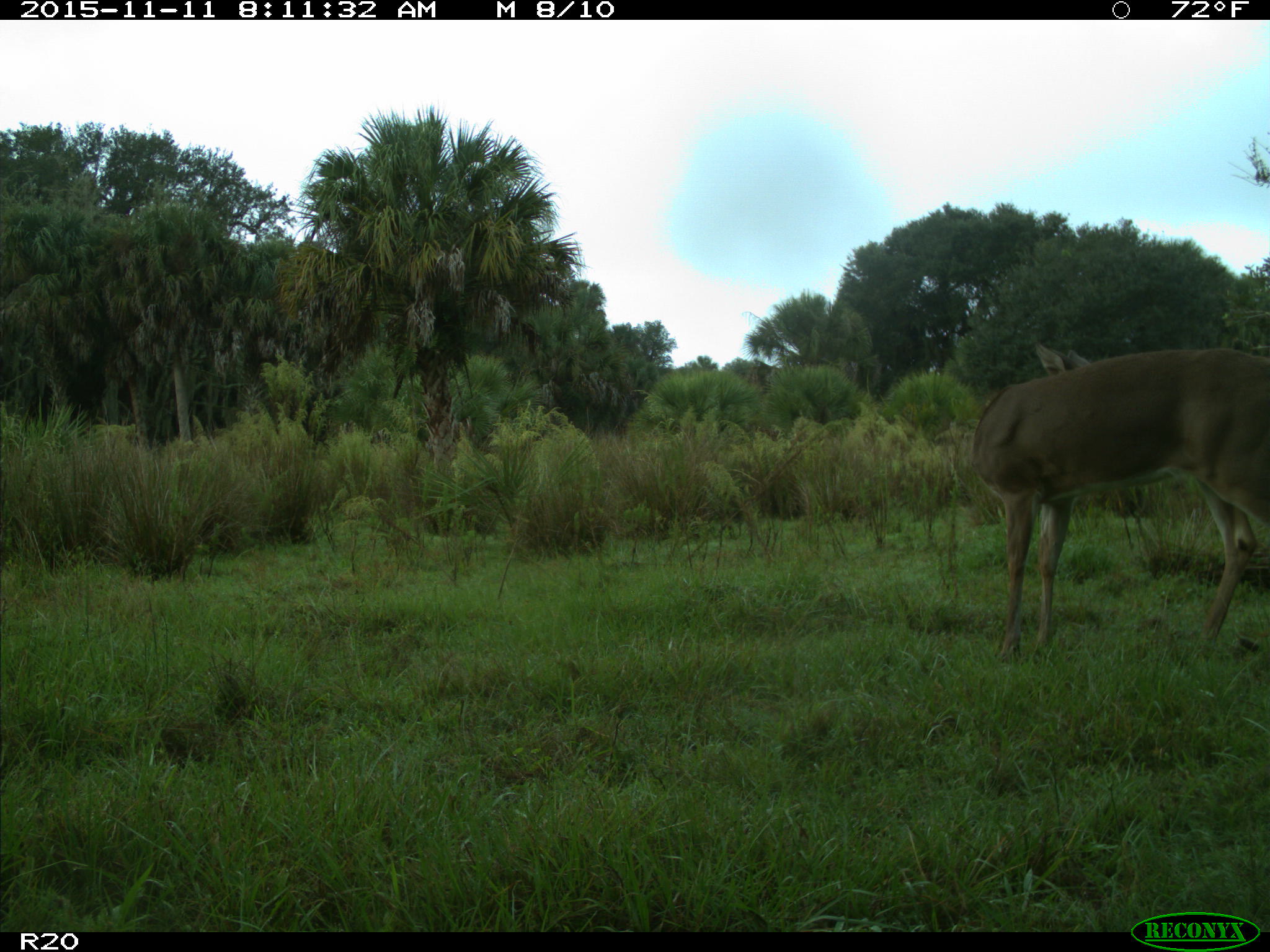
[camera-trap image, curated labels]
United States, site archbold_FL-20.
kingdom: Animalia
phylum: Chordata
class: Mammalia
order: Artiodactyla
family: Cervidae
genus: Odocoileus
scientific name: Odocoileus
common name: deer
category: unidentified deer